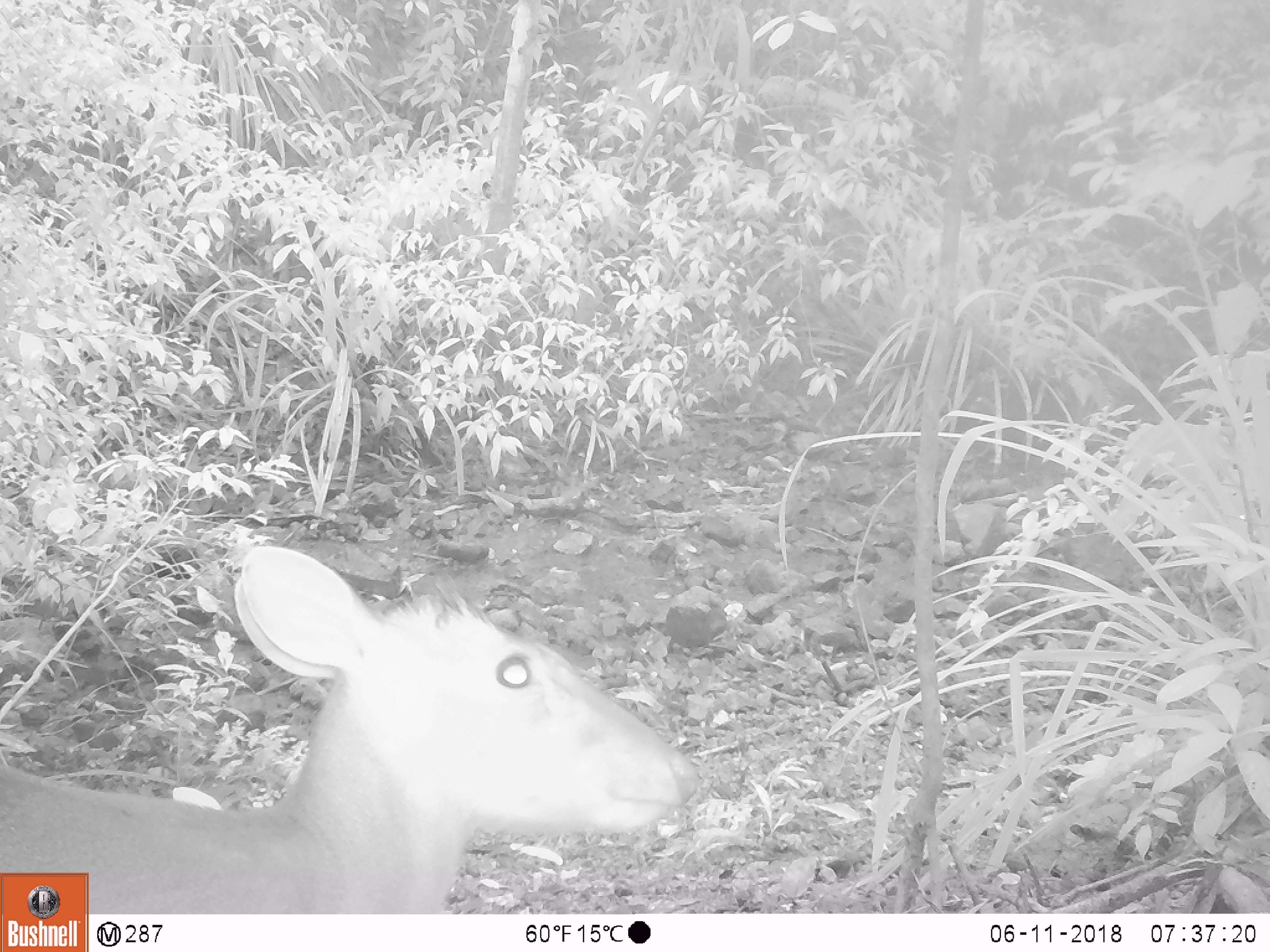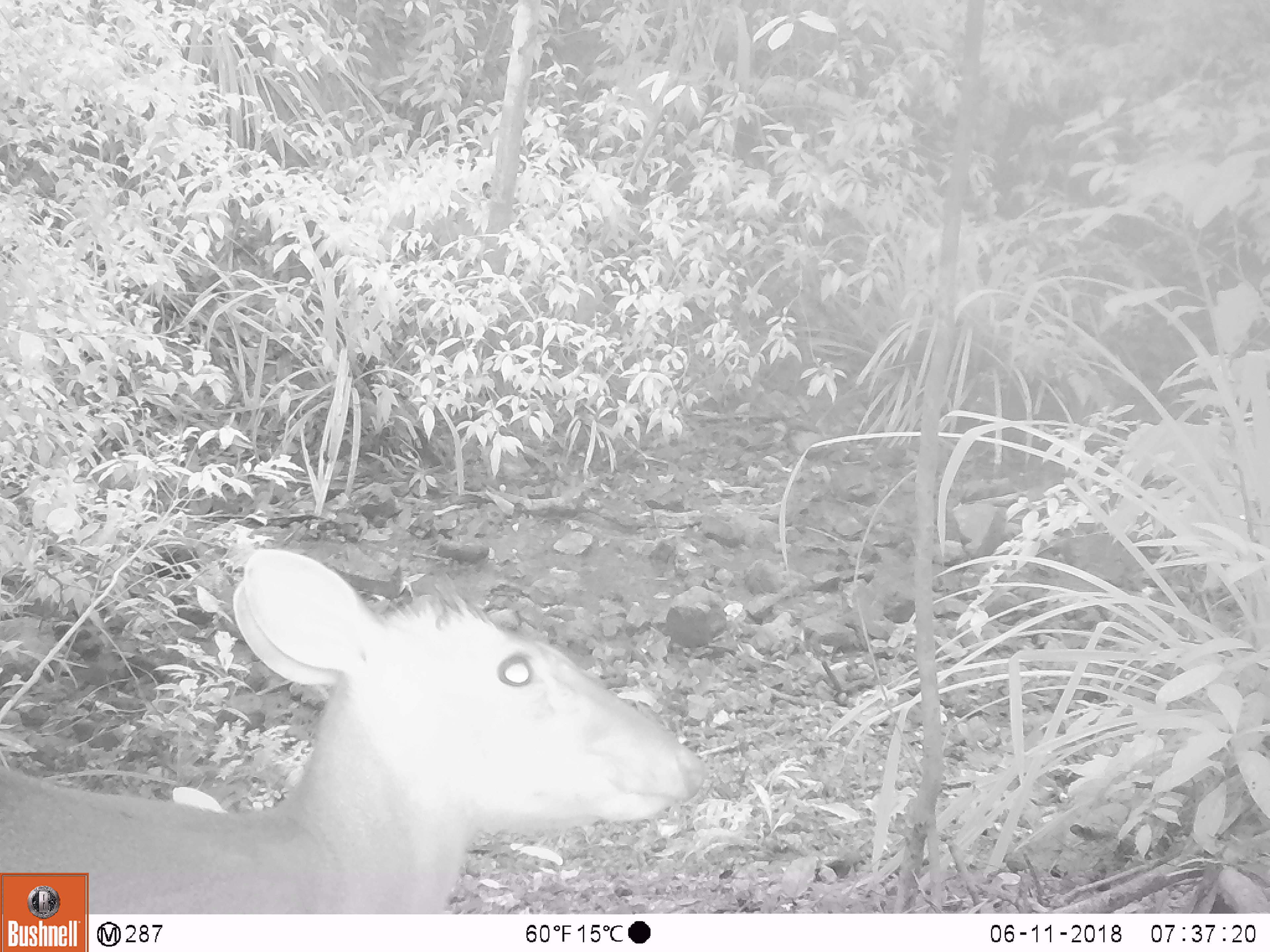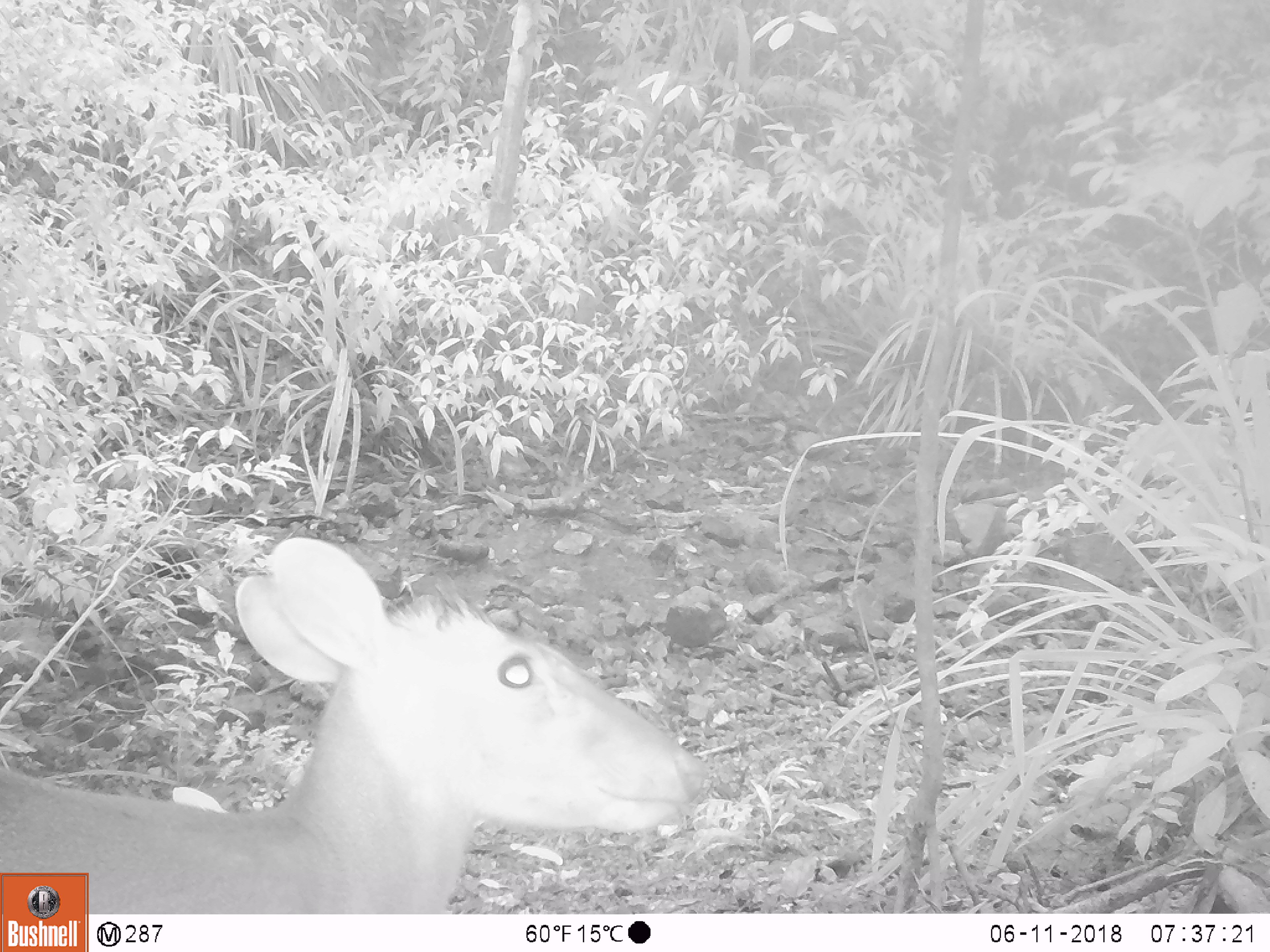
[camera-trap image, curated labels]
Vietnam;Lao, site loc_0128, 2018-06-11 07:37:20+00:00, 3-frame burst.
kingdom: Animalia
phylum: Chordata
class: Mammalia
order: Artiodactyla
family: Cervidae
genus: Muntiacus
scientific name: Muntiacus rooseveltorum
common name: roosevelt's muntjac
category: roosevelts muntjac group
Roosevelts muntjac group (roosevelt's muntjac) (Muntiacus rooseveltorum). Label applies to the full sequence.